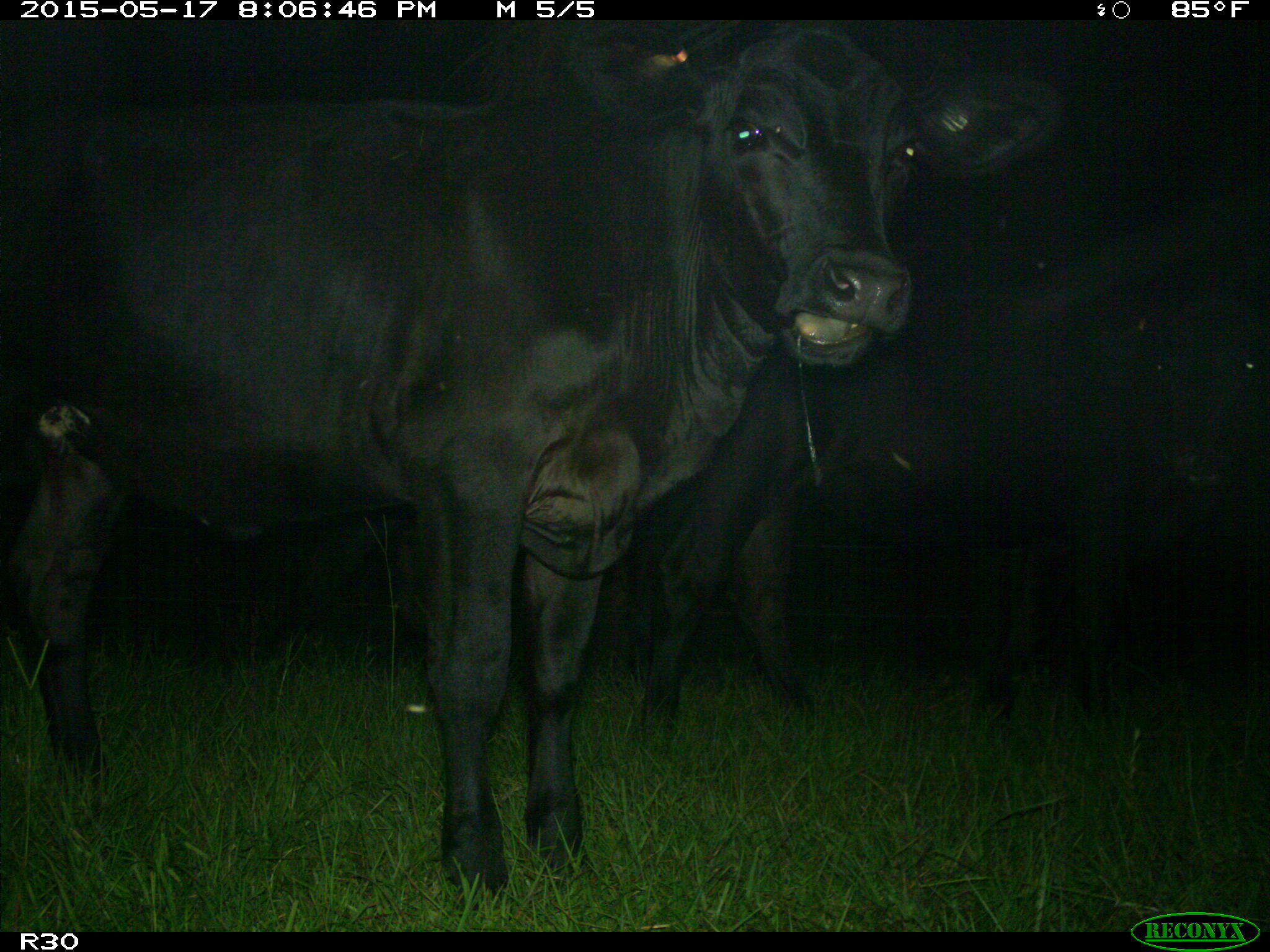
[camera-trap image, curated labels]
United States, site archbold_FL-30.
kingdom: Animalia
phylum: Chordata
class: Mammalia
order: Artiodactyla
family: Bovidae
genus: Bos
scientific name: Bos taurus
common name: domestic cow